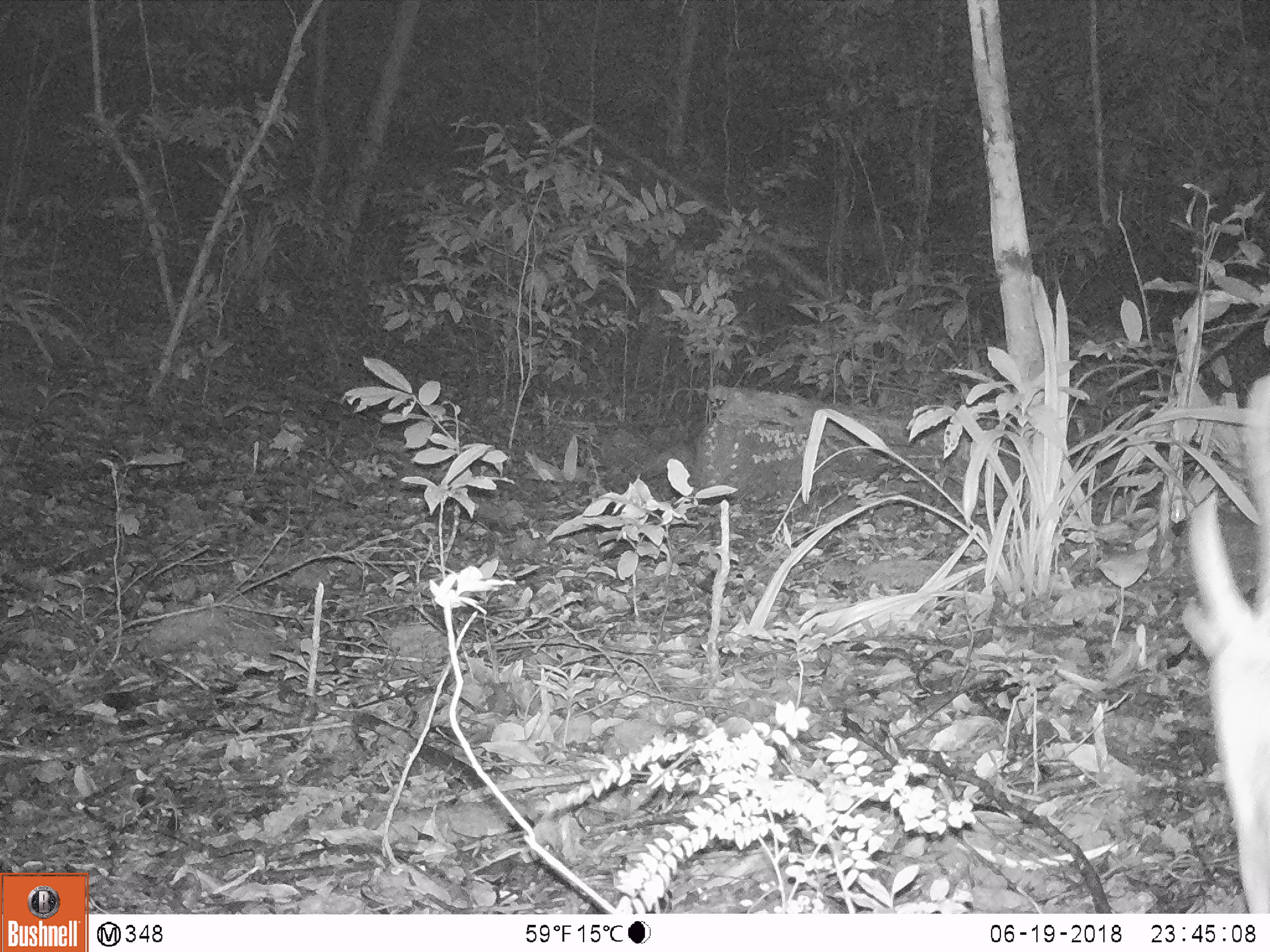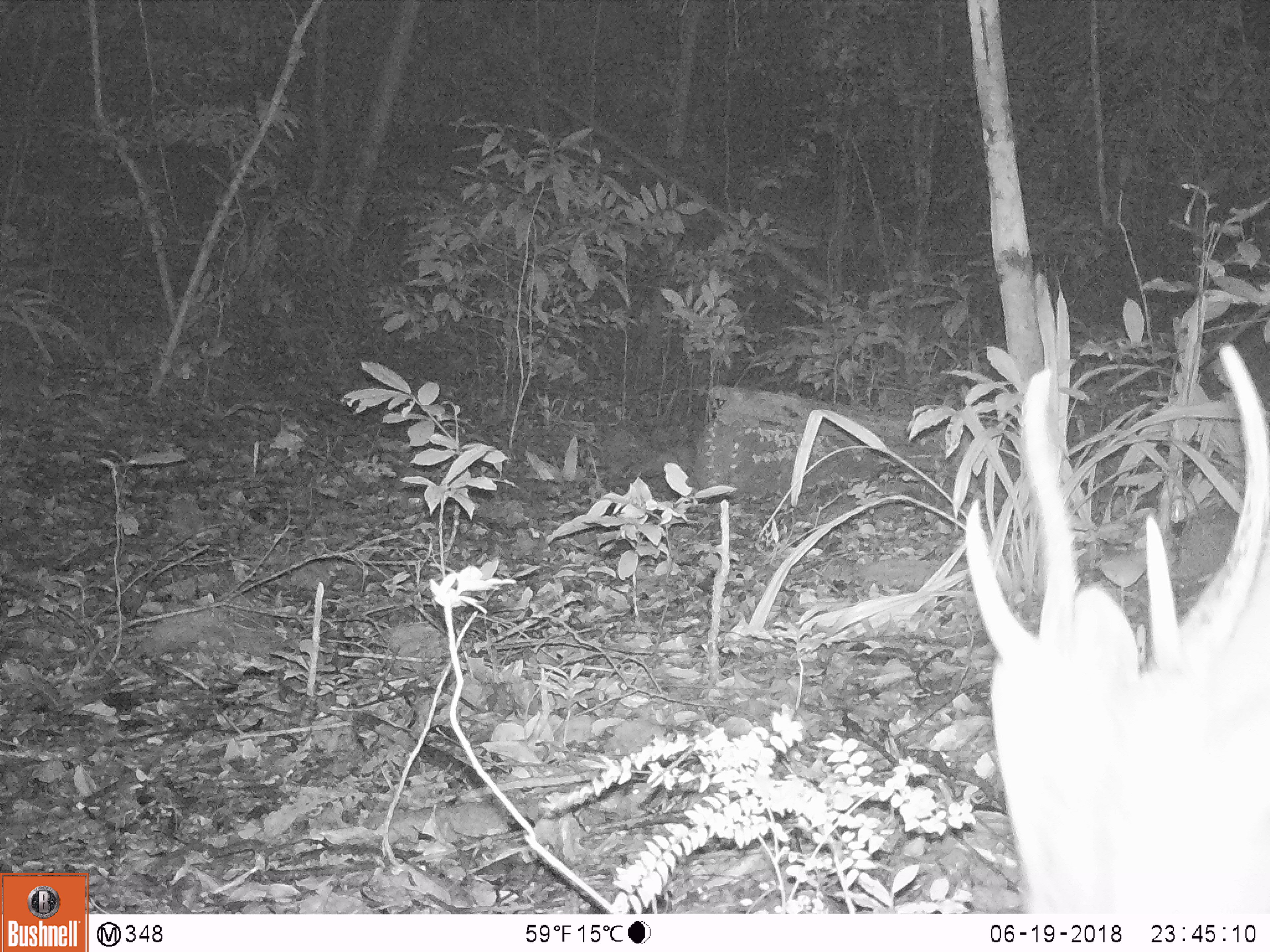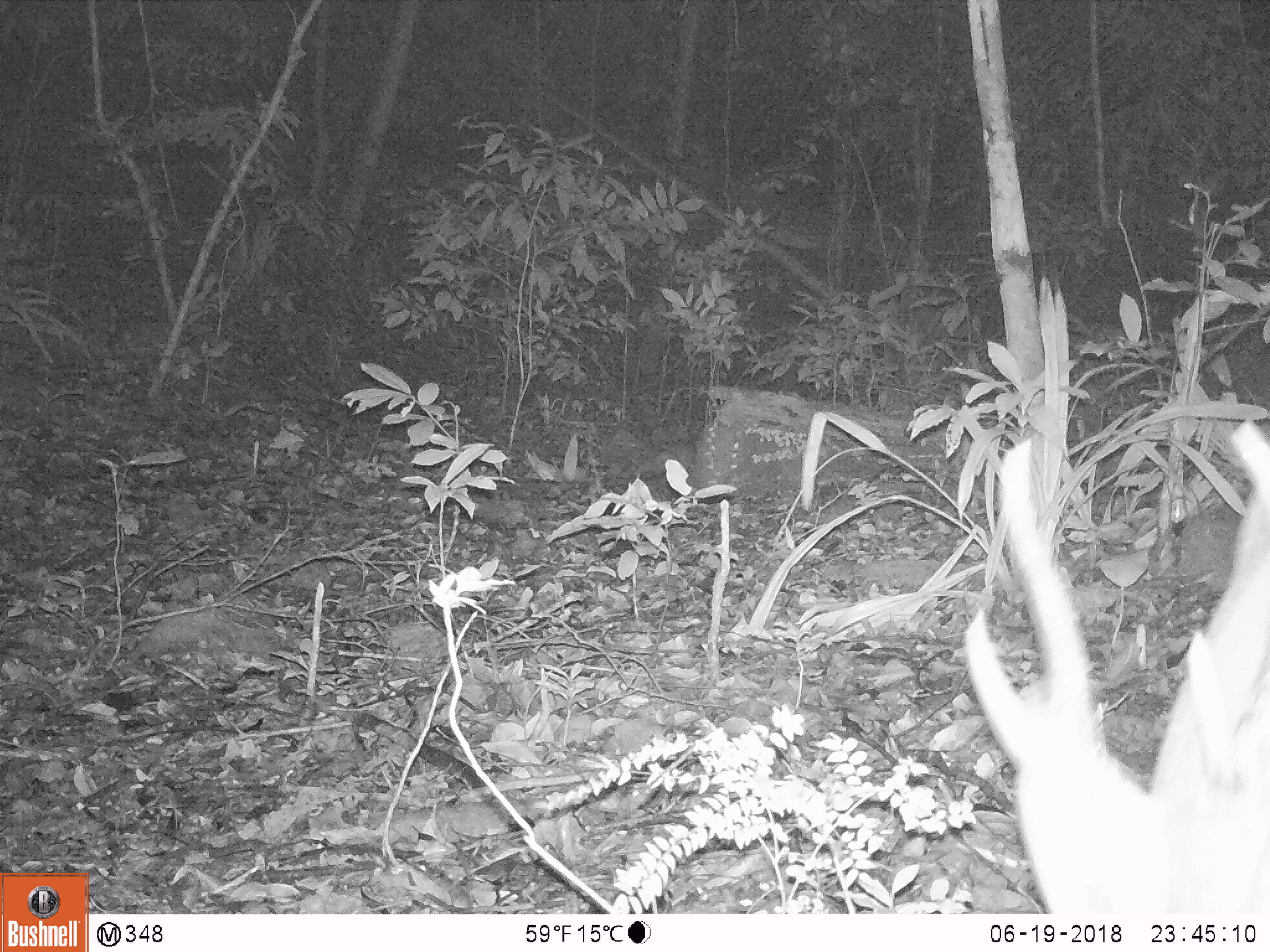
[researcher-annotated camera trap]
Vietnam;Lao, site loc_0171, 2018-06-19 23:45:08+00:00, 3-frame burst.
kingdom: Animalia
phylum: Chordata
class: Mammalia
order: Artiodactyla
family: Cervidae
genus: Muntiacus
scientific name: Muntiacus vuquangensis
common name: large-antlered muntjac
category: large antlered muntjac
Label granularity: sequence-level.